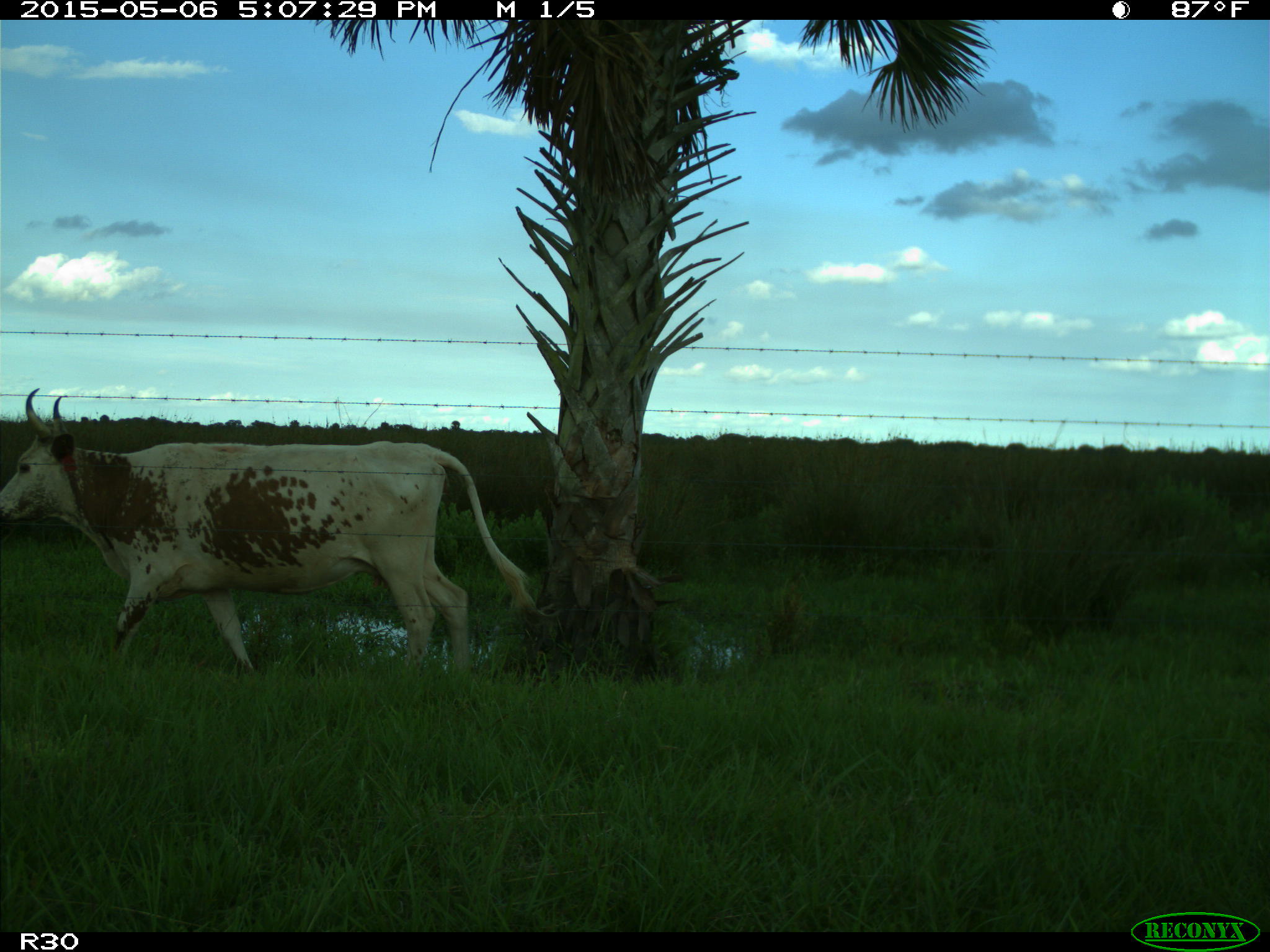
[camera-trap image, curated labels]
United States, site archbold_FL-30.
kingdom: Animalia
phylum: Chordata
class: Mammalia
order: Artiodactyla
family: Bovidae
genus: Bos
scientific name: Bos taurus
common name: domestic cow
Bos taurus (domestic cow).